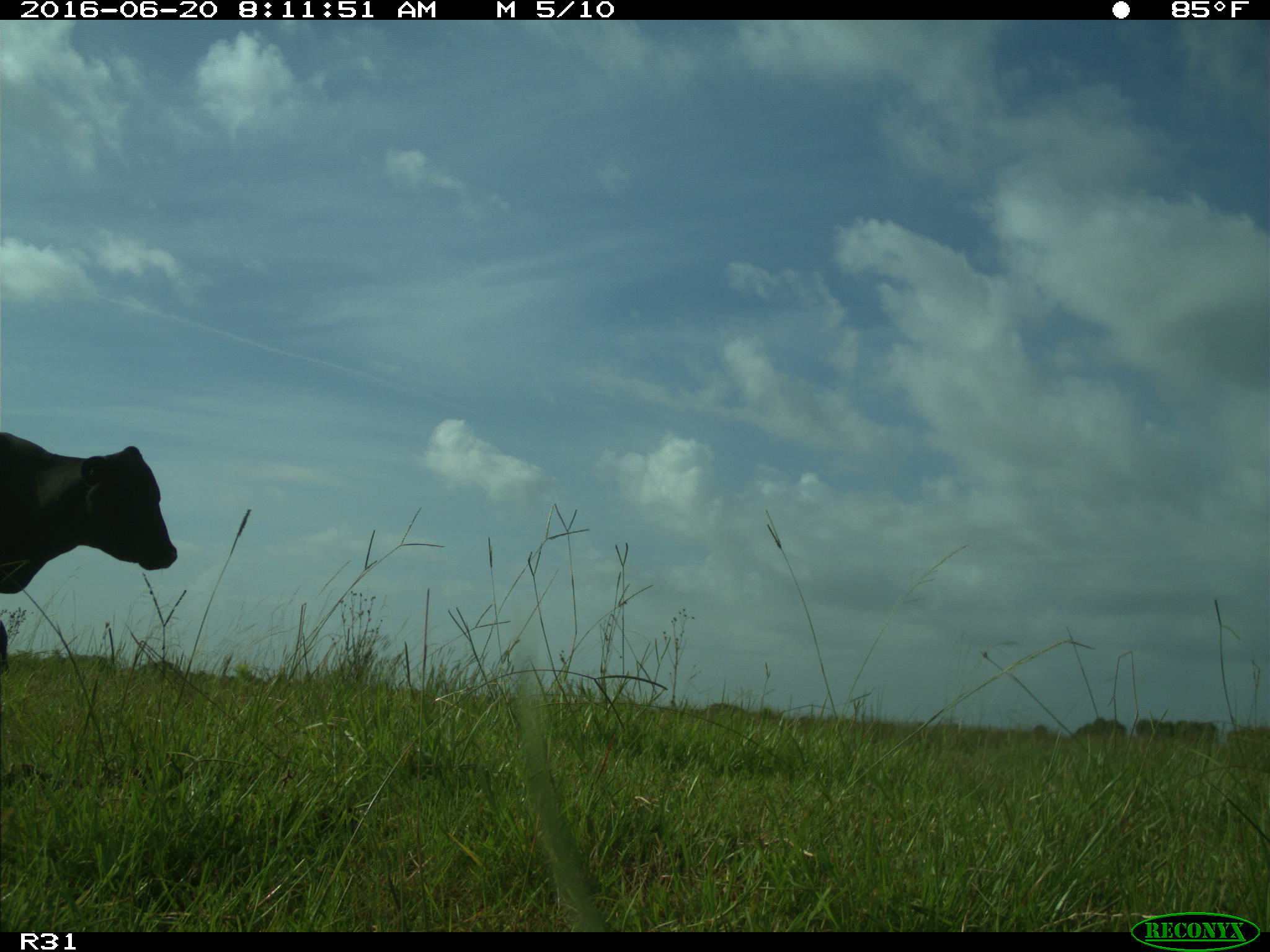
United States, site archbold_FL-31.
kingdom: Animalia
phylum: Chordata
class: Mammalia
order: Artiodactyla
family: Bovidae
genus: Bos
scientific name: Bos taurus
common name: domestic cow